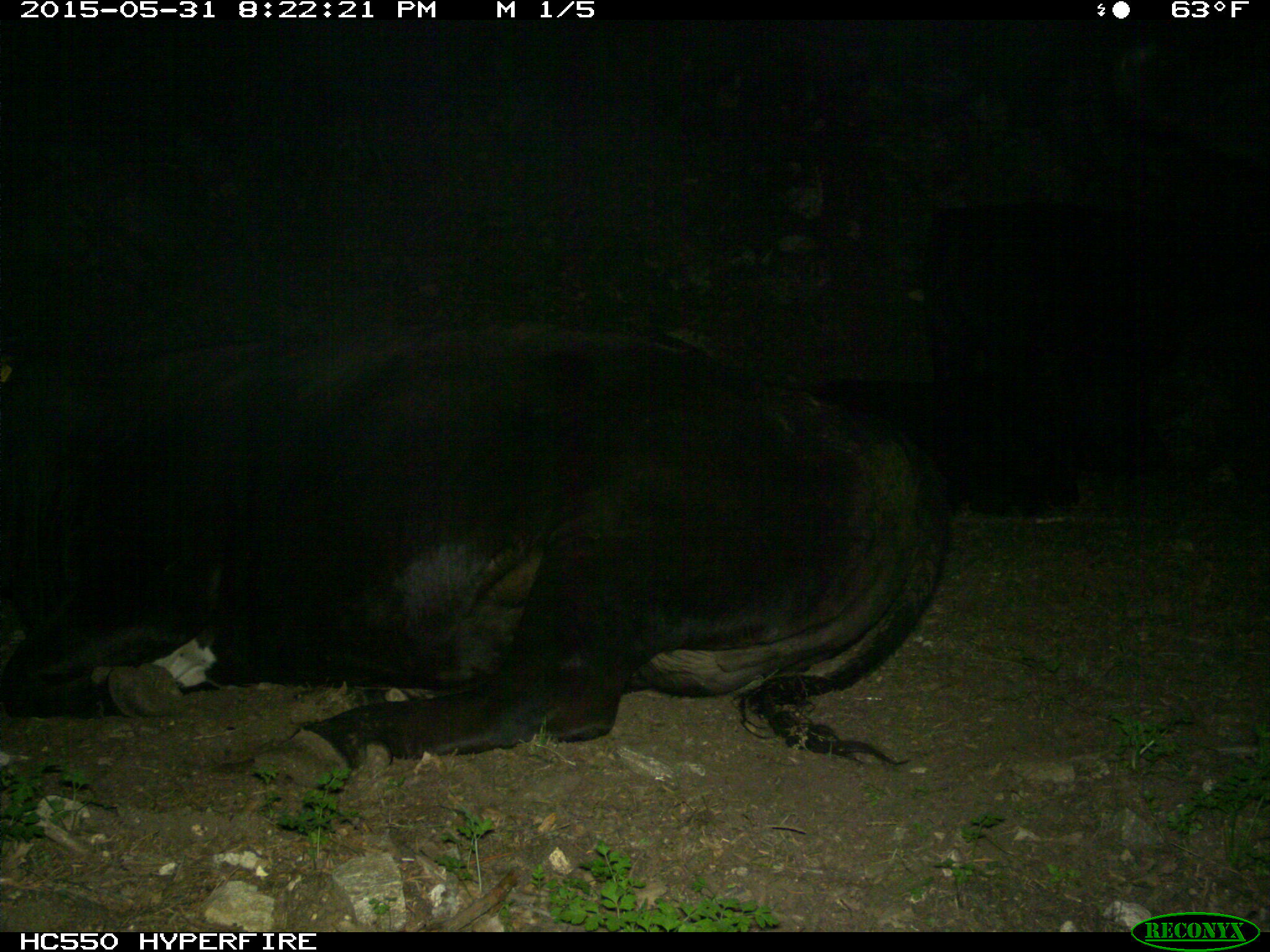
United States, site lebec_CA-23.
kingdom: Animalia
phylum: Chordata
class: Mammalia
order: Artiodactyla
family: Bovidae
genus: Bos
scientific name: Bos taurus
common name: domestic cow